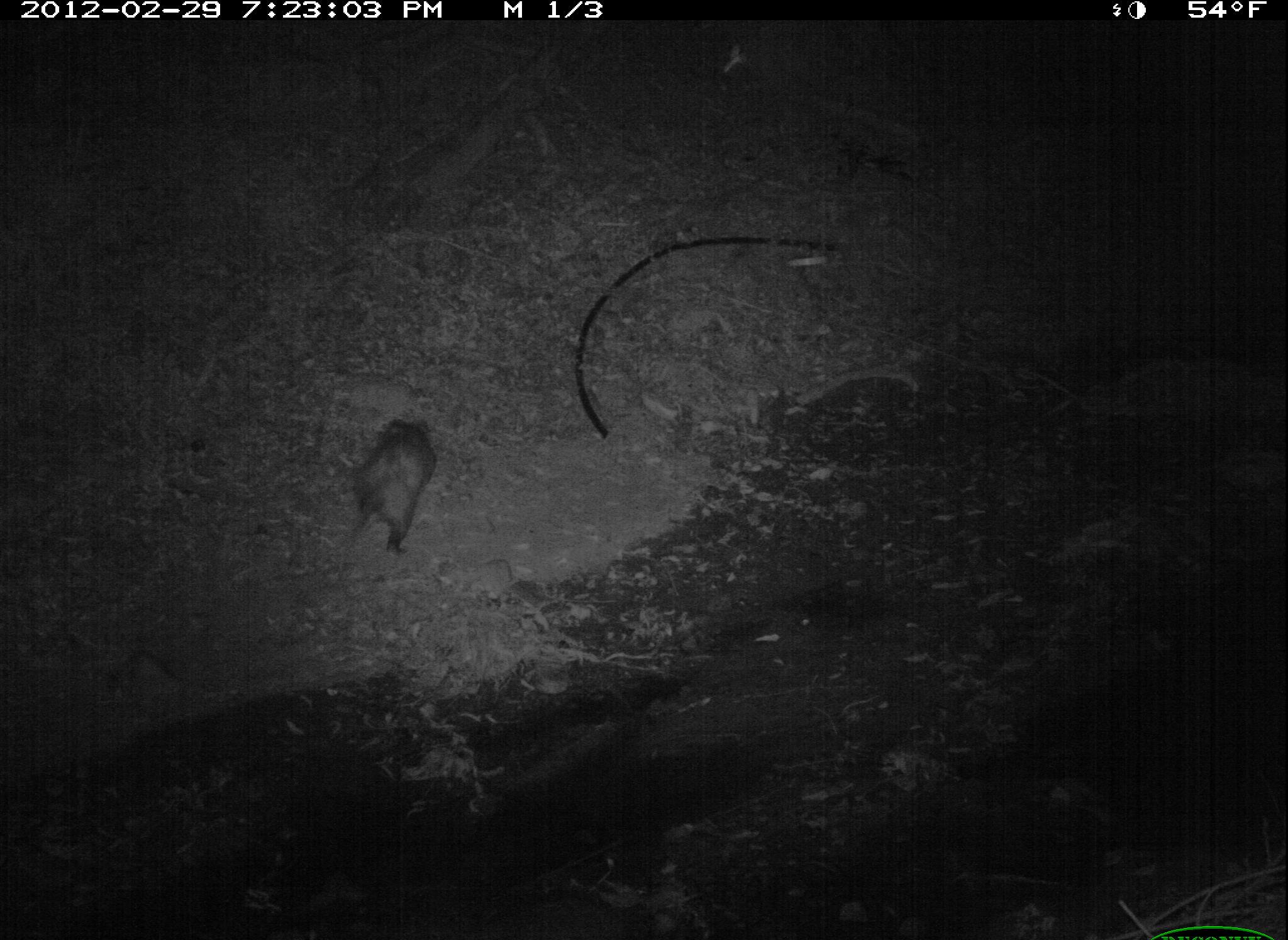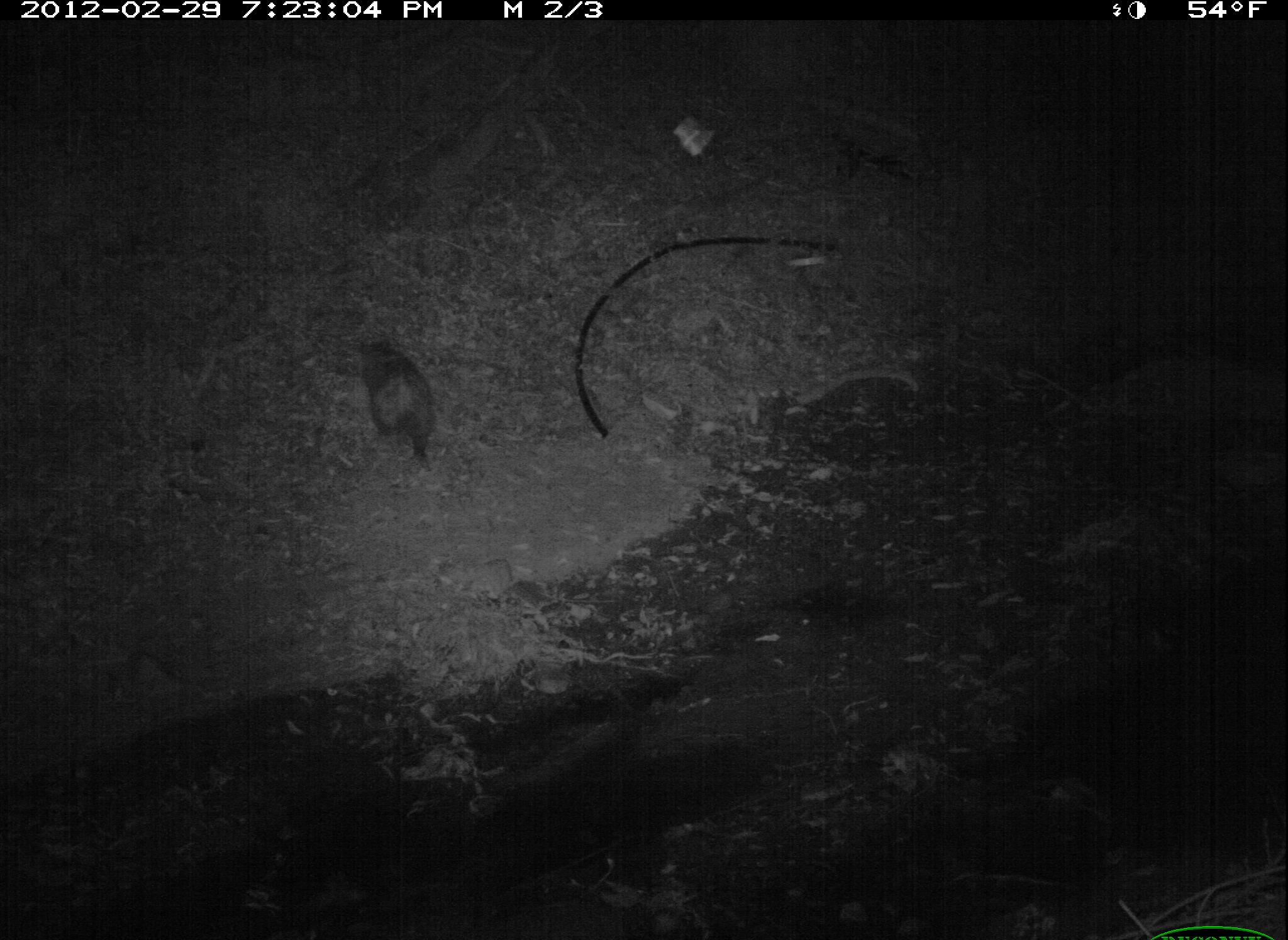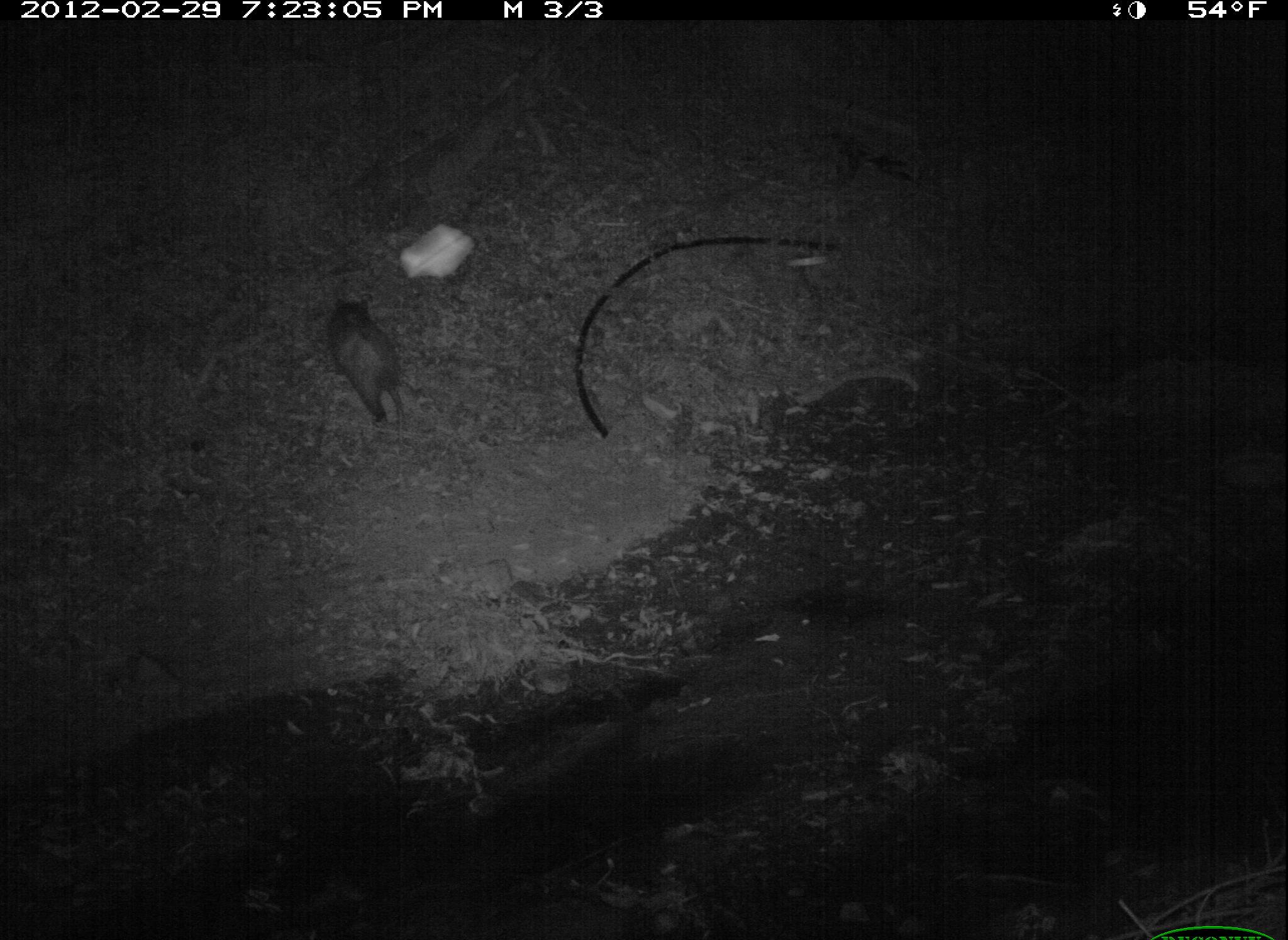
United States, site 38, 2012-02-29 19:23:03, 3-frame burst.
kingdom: Animalia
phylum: Chordata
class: Mammalia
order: Didelphimorphia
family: Didelphidae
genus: Didelphis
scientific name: Didelphis virginiana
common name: virginia opossum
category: opossum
Opossum (virginia opossum) (Didelphis virginiana).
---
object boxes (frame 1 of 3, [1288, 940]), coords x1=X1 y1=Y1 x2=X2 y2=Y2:
opossum: x1=312 y1=388 x2=477 y2=585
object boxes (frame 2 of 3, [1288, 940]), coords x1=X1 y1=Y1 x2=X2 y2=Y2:
opossum: x1=353 y1=319 x2=440 y2=480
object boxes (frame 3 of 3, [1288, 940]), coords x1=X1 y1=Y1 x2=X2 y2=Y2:
opossum: x1=306 y1=277 x2=448 y2=445